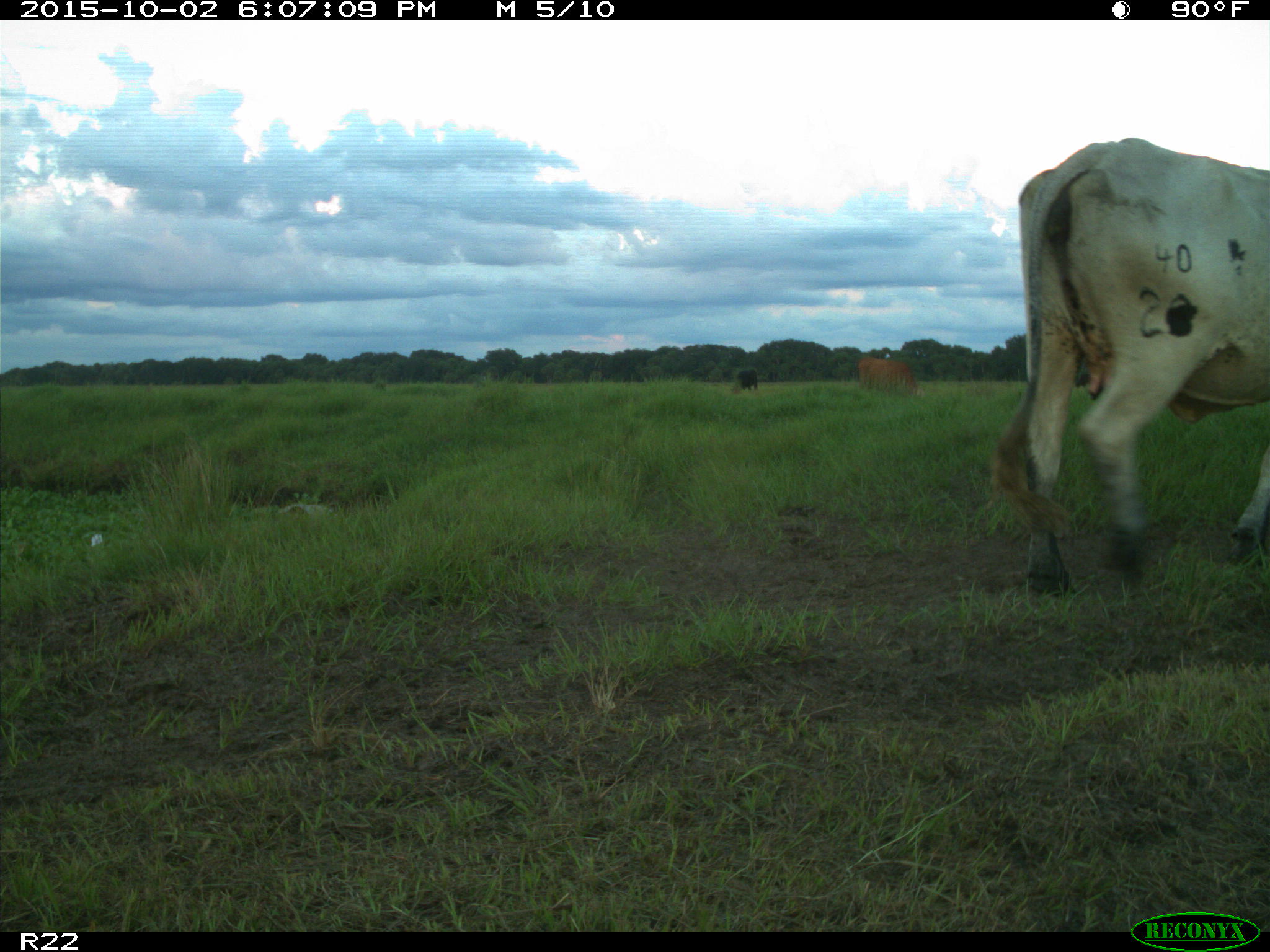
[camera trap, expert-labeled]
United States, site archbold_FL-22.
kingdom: Animalia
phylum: Chordata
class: Mammalia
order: Artiodactyla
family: Bovidae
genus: Bos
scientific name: Bos taurus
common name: domestic cow